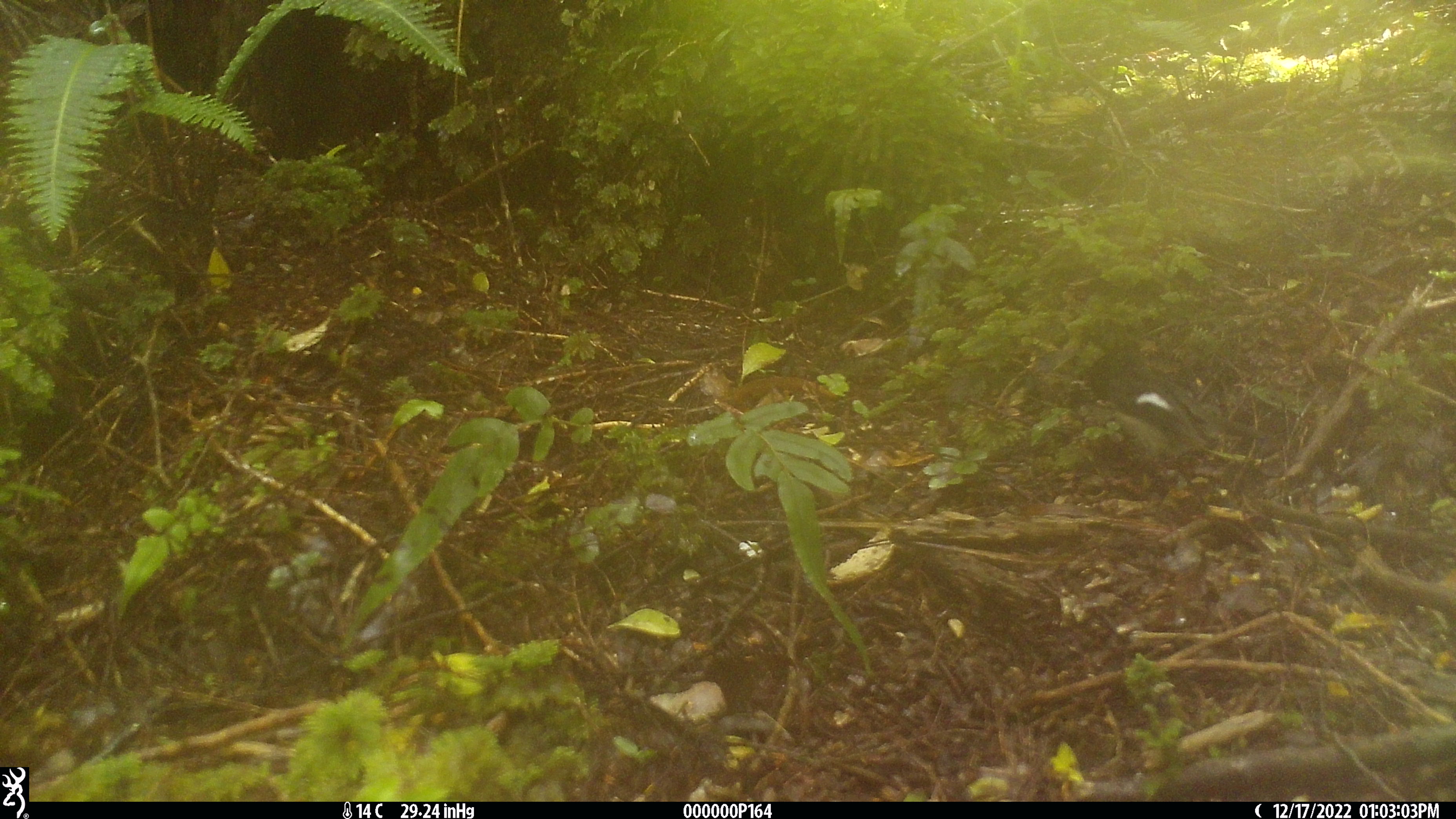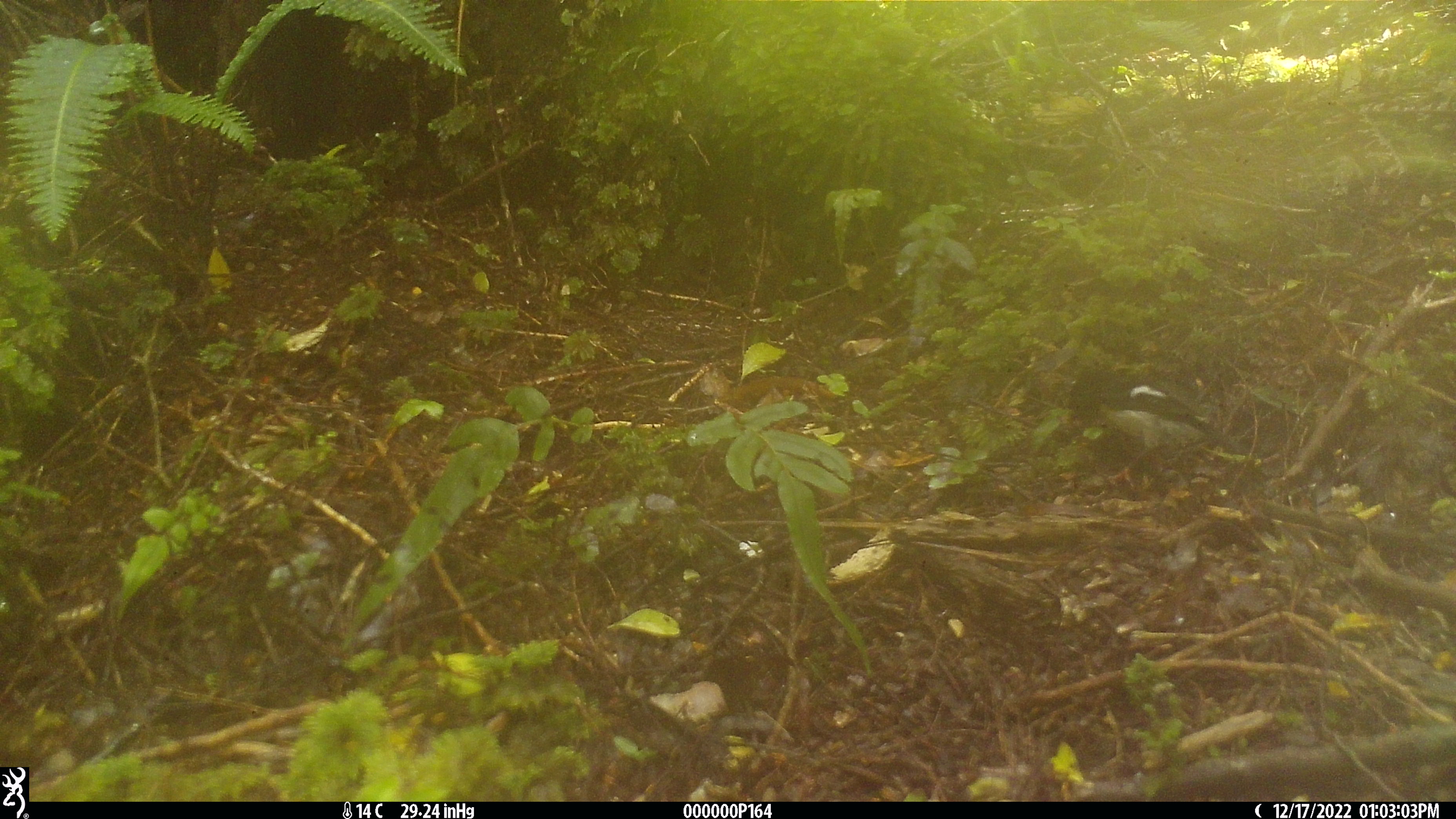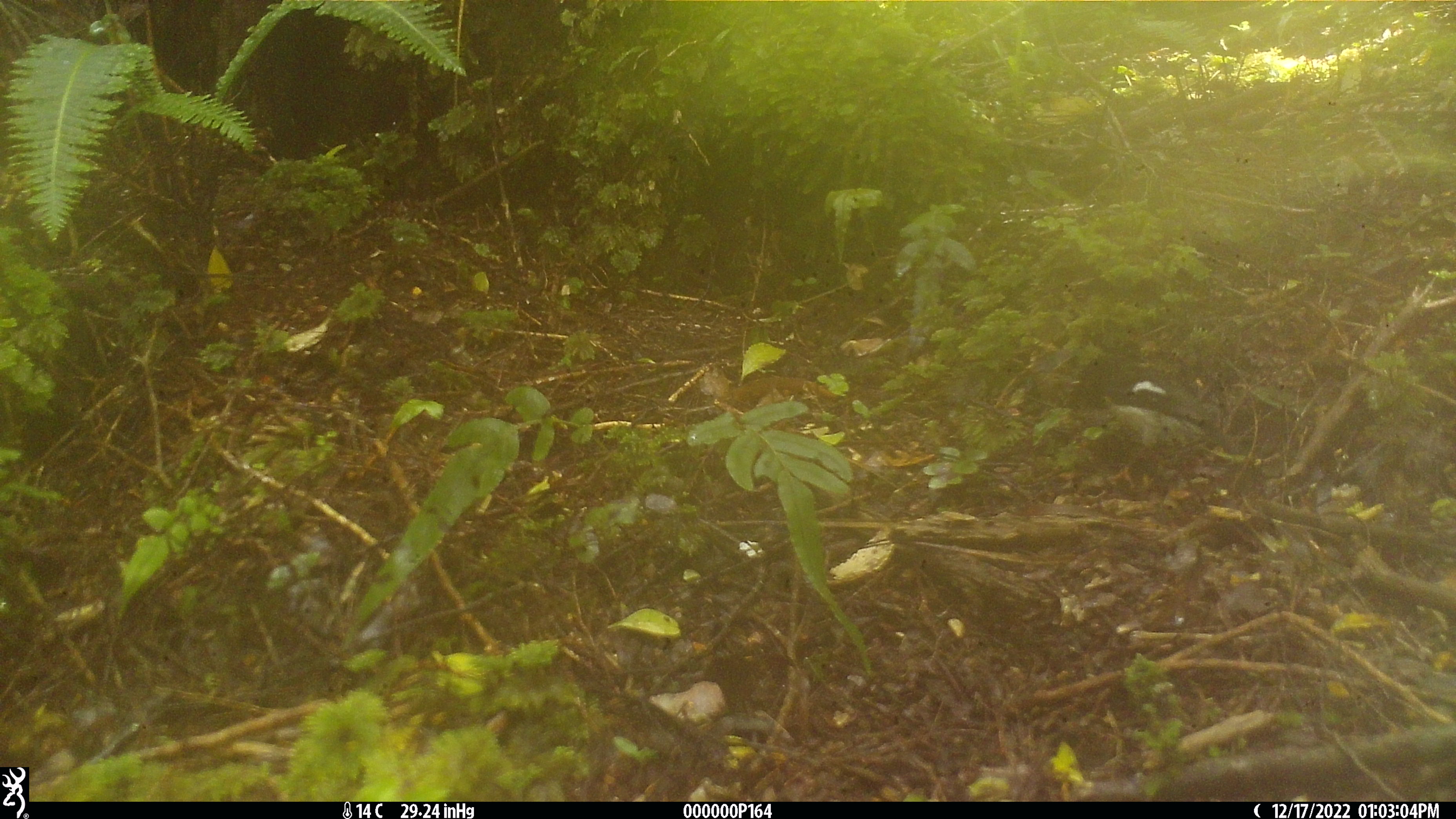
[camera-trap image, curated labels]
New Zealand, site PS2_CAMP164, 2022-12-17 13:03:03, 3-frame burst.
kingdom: Animalia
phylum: Chordata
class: Aves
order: Passeriformes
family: Petroicidae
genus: Petroica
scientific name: Petroica macrocephala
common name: tomtit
Tomtit (Petroica macrocephala).